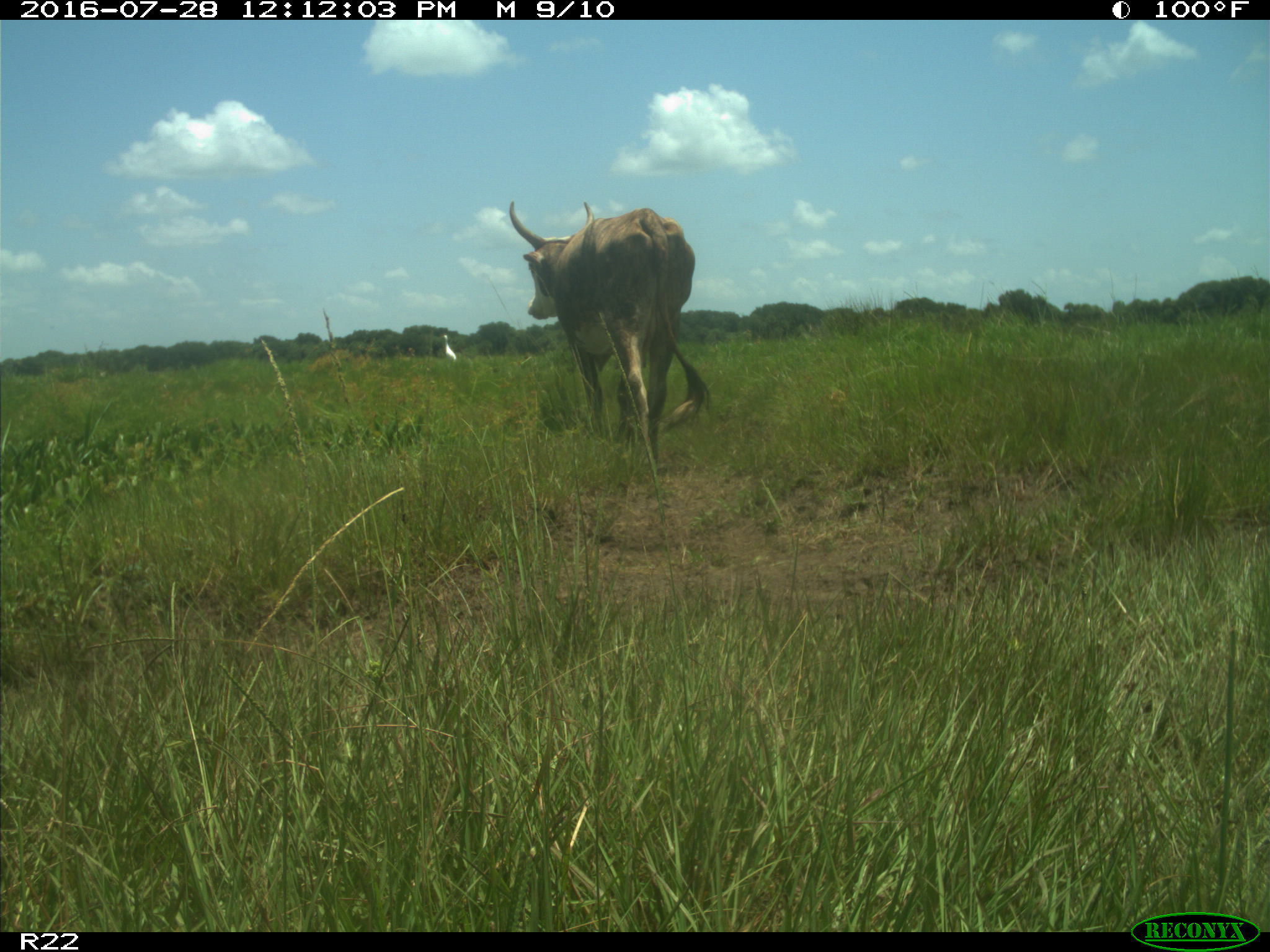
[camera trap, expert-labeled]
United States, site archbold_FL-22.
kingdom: Animalia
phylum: Chordata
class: Mammalia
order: Artiodactyla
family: Bovidae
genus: Bos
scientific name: Bos taurus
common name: domestic cow